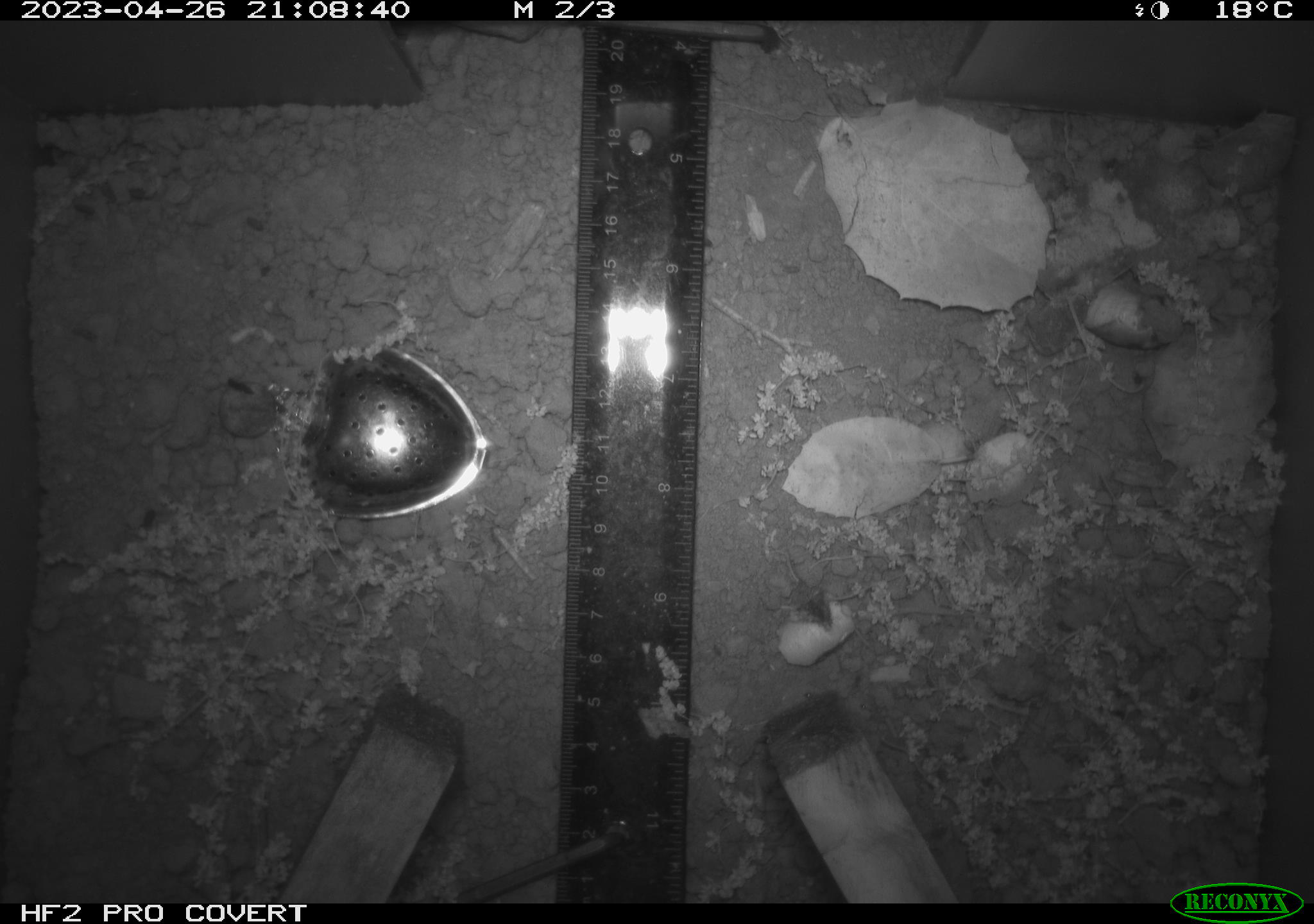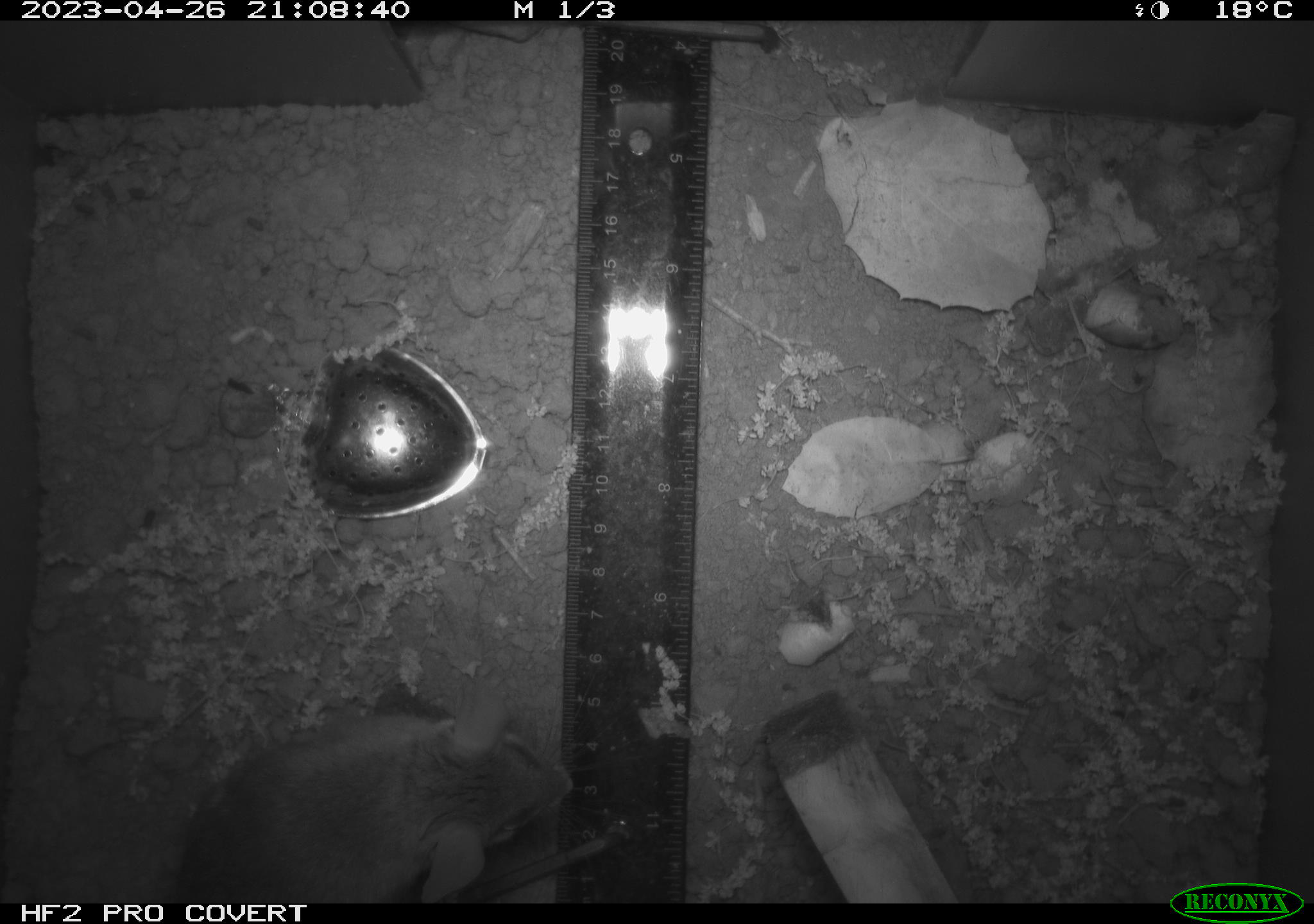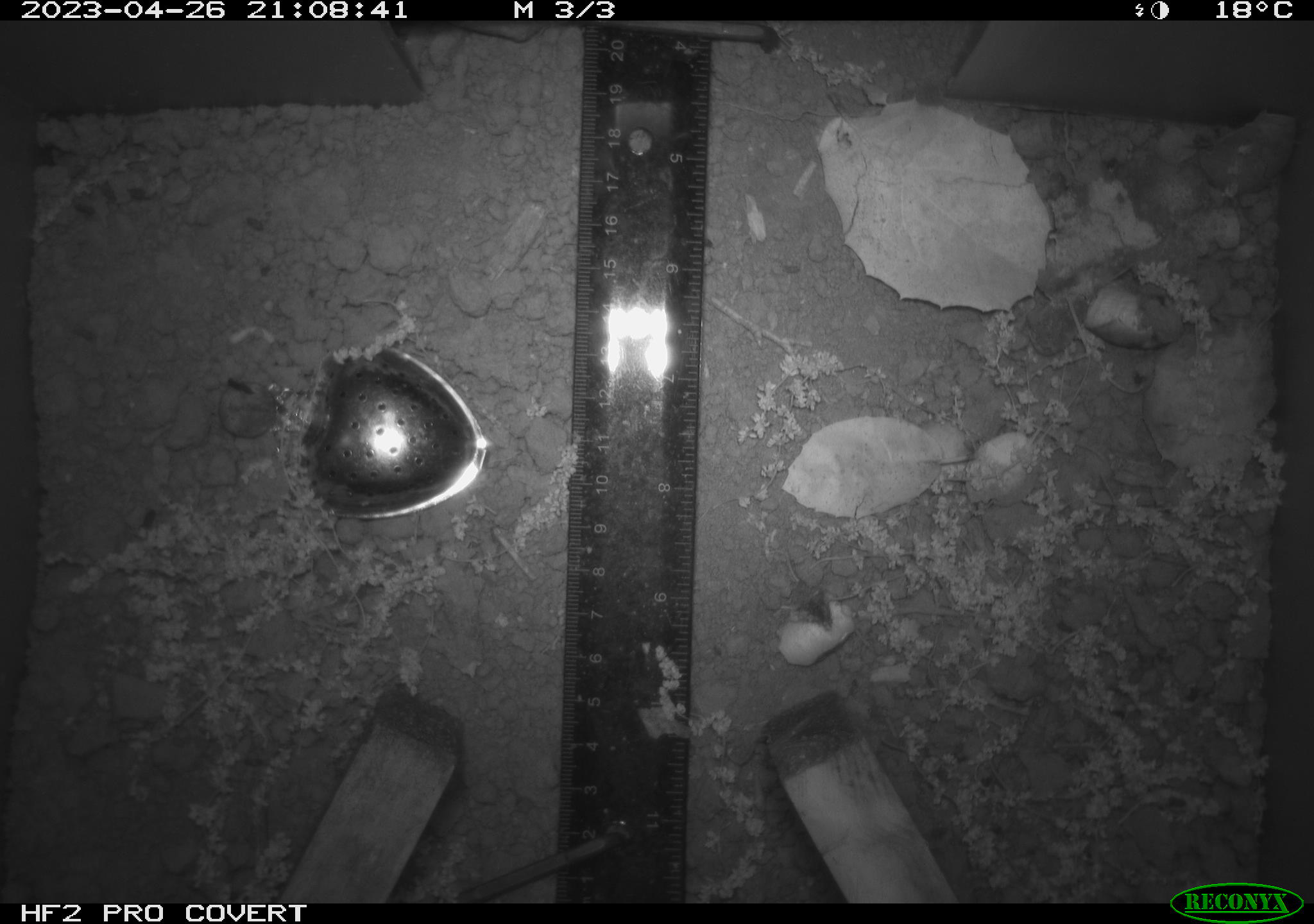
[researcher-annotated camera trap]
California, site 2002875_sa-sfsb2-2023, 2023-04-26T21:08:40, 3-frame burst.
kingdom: Animalia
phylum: Chordata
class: Mammalia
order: Rodentia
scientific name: Rodentia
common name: mouse species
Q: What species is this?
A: Mouse species (Rodentia).